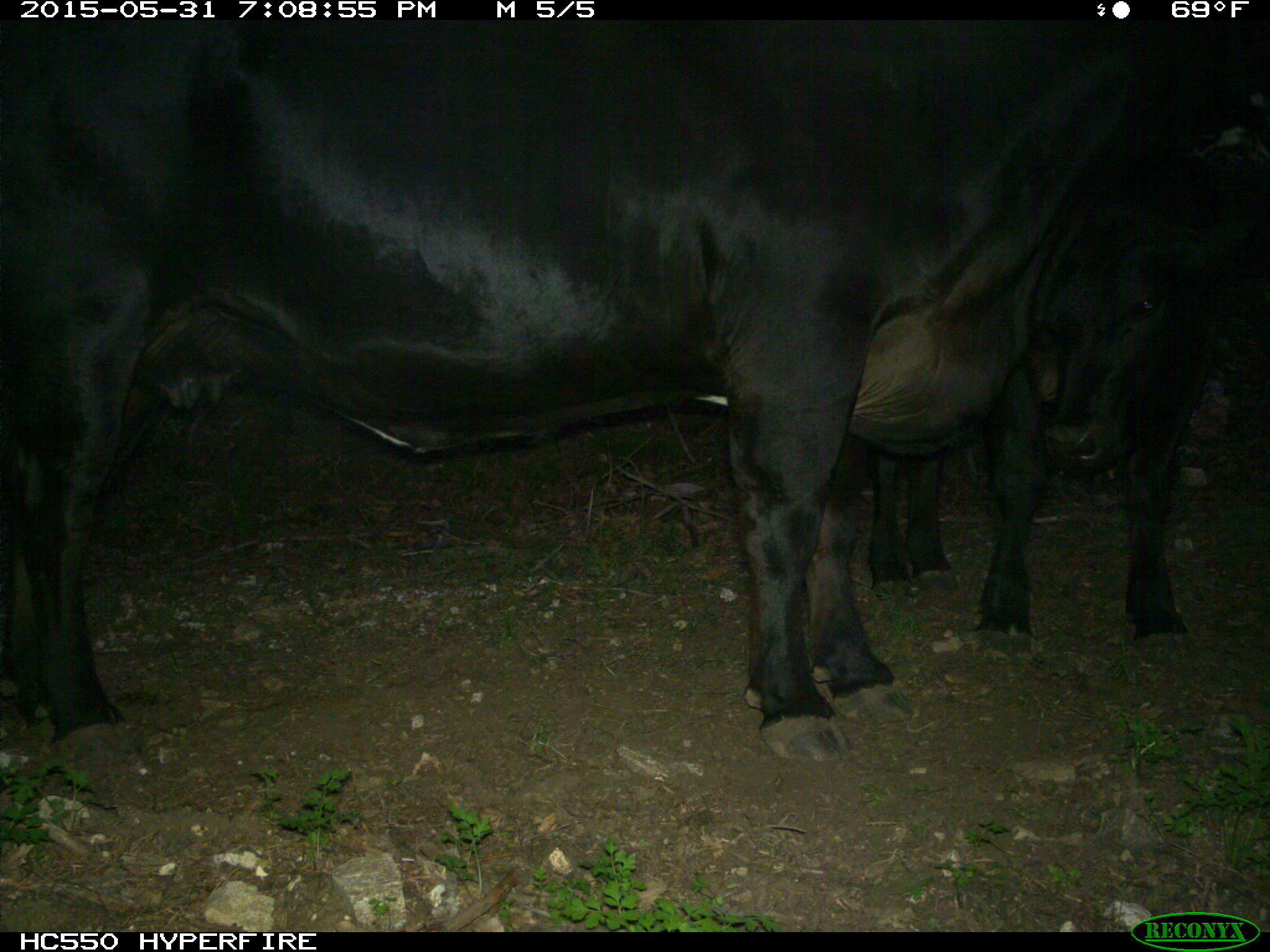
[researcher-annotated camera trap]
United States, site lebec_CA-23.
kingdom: Animalia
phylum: Chordata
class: Mammalia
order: Artiodactyla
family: Bovidae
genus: Bos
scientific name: Bos taurus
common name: domestic cow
Bos taurus (domestic cow).